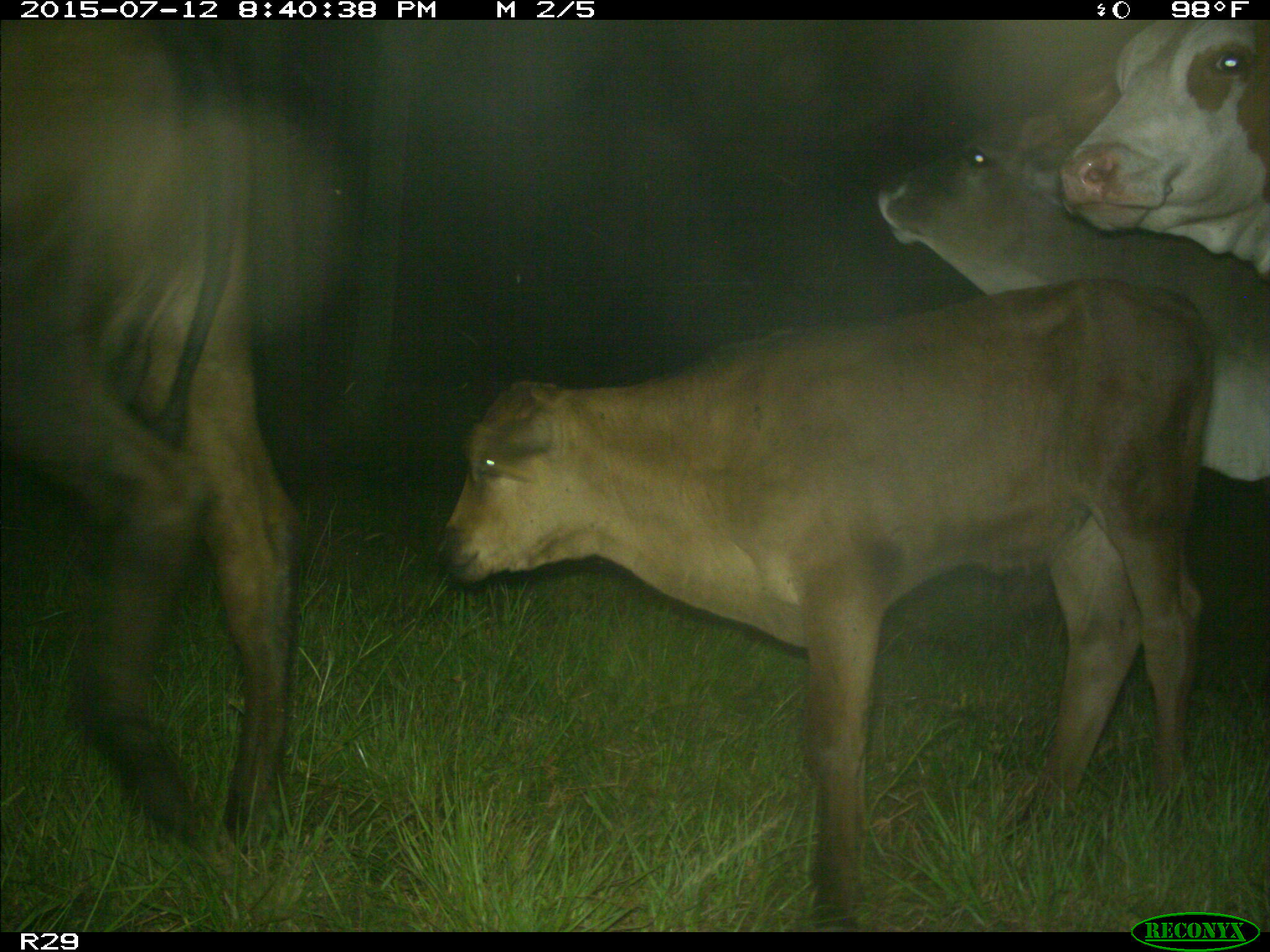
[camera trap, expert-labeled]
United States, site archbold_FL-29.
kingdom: Animalia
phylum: Chordata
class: Mammalia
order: Artiodactyla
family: Bovidae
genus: Bos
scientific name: Bos taurus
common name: domestic cow